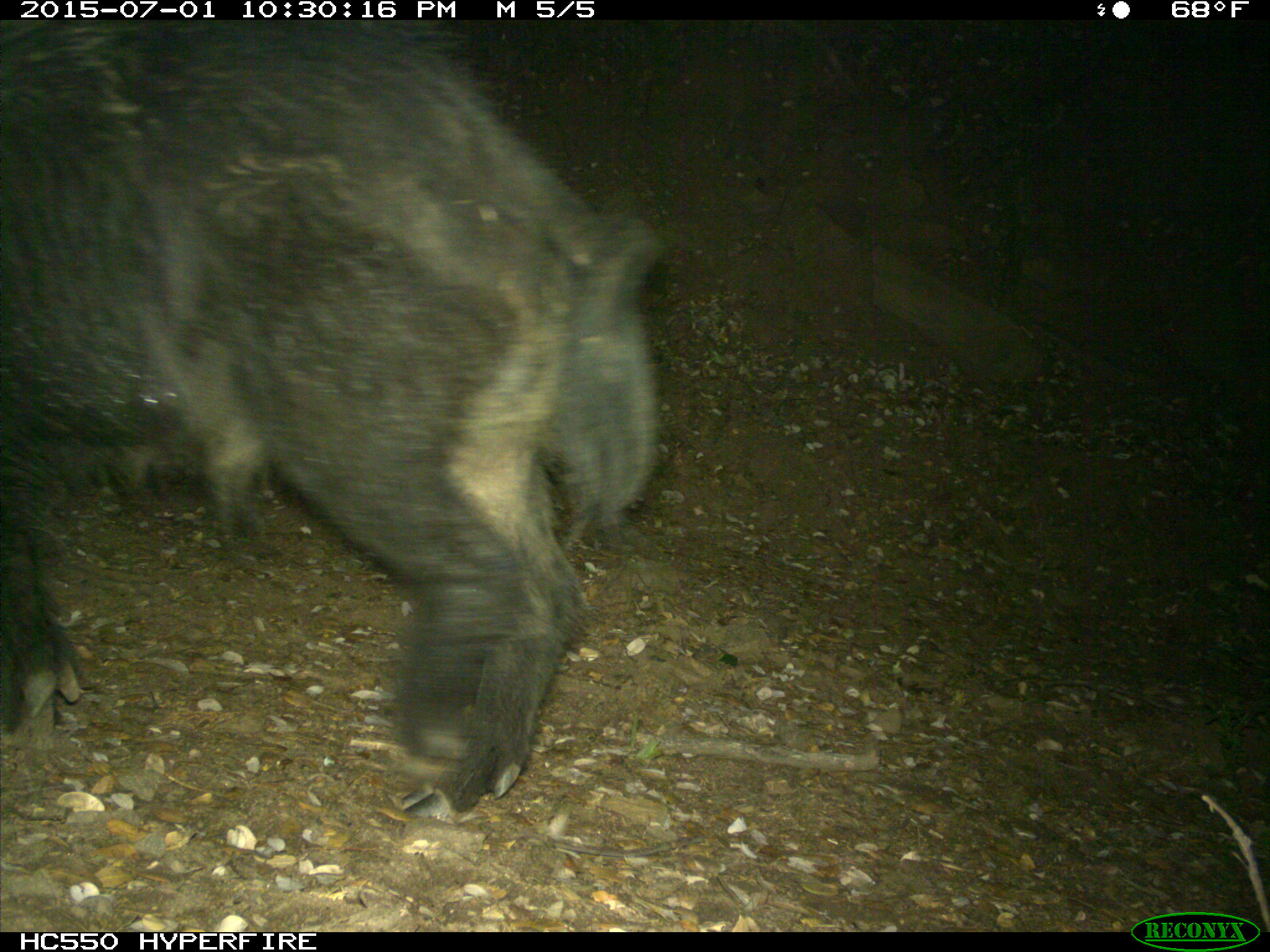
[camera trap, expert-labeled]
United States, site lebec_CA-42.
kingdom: Animalia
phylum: Chordata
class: Mammalia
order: Artiodactyla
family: Suidae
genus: Sus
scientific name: Sus scrofa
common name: wild boar